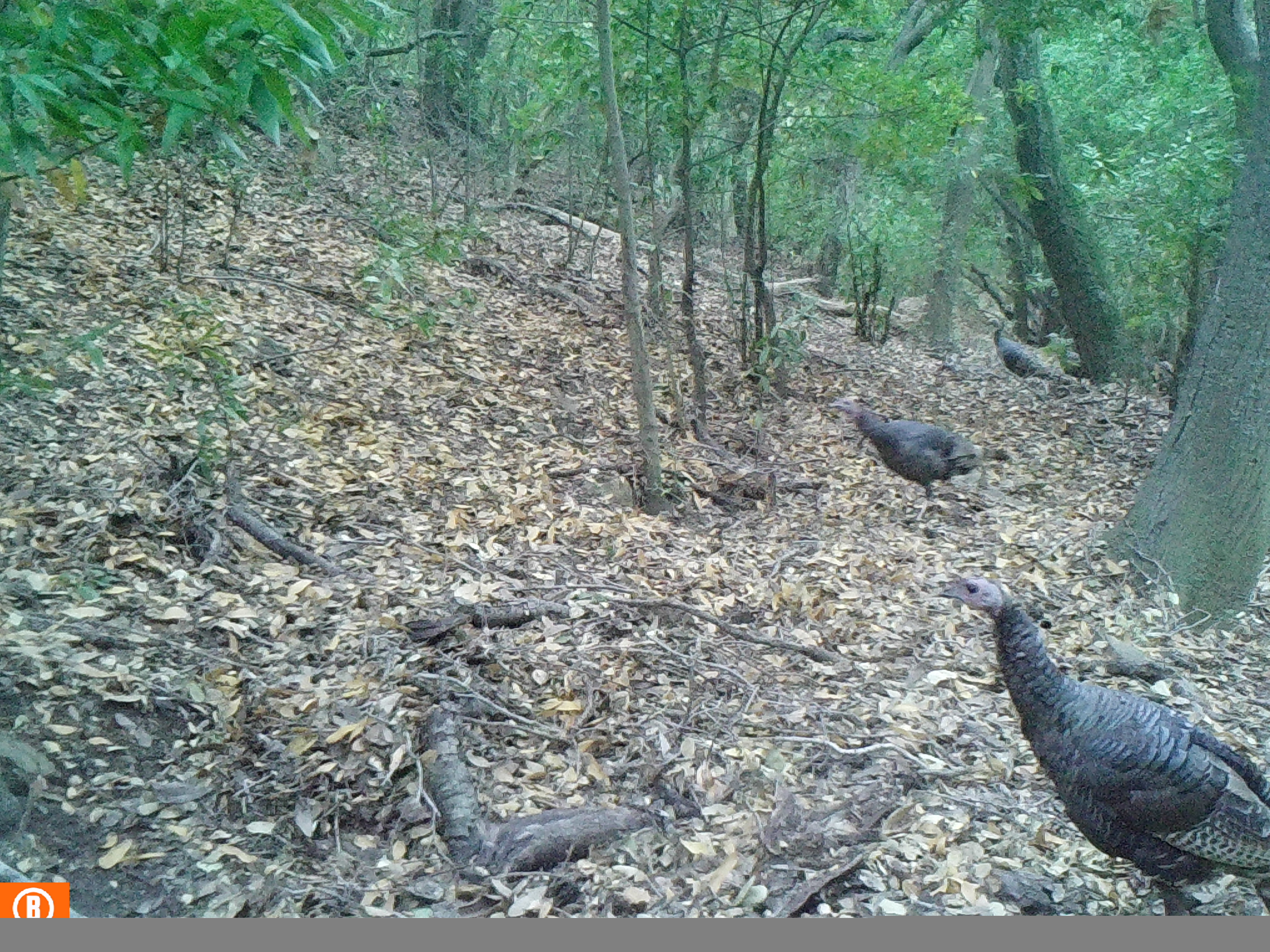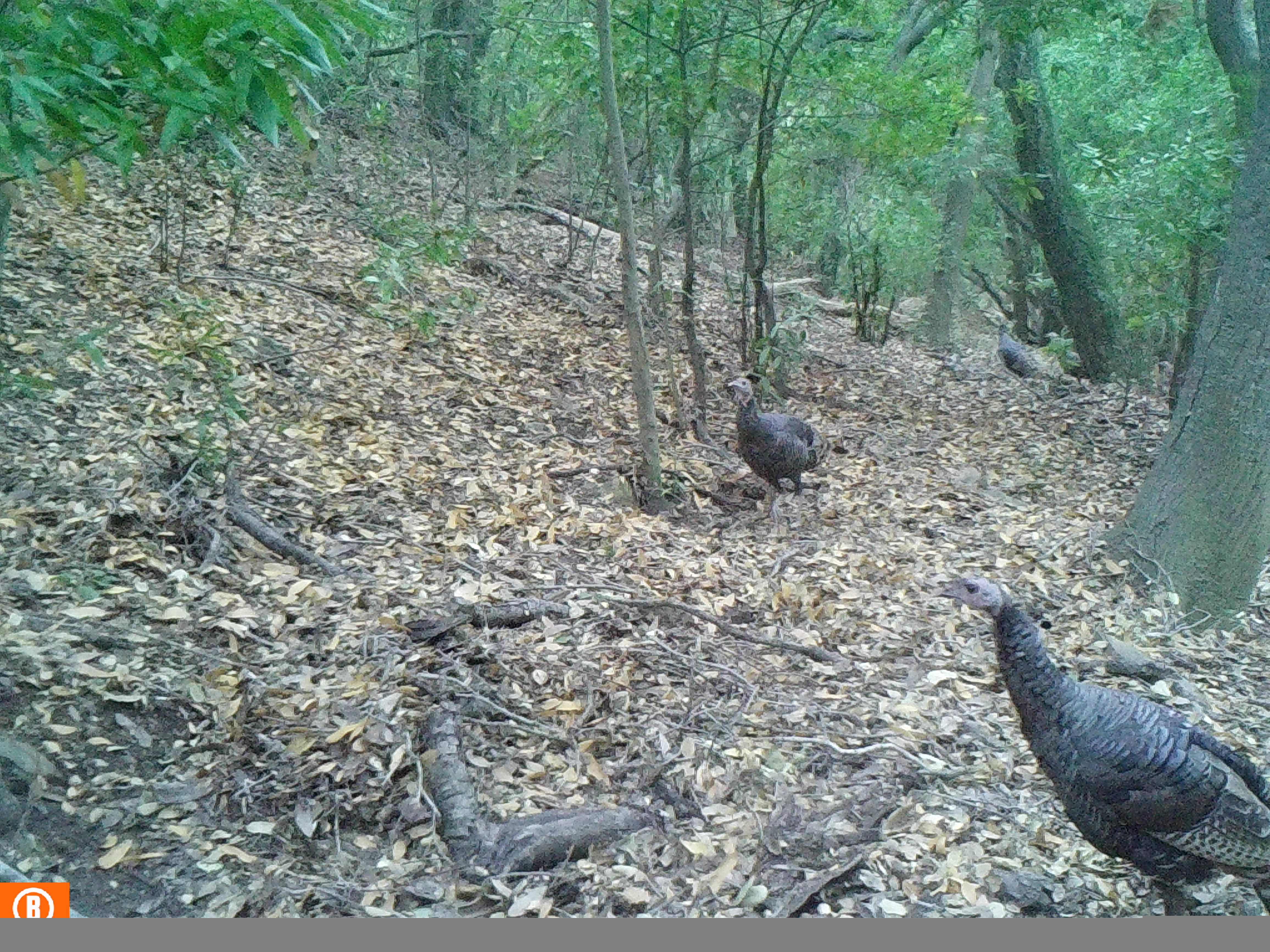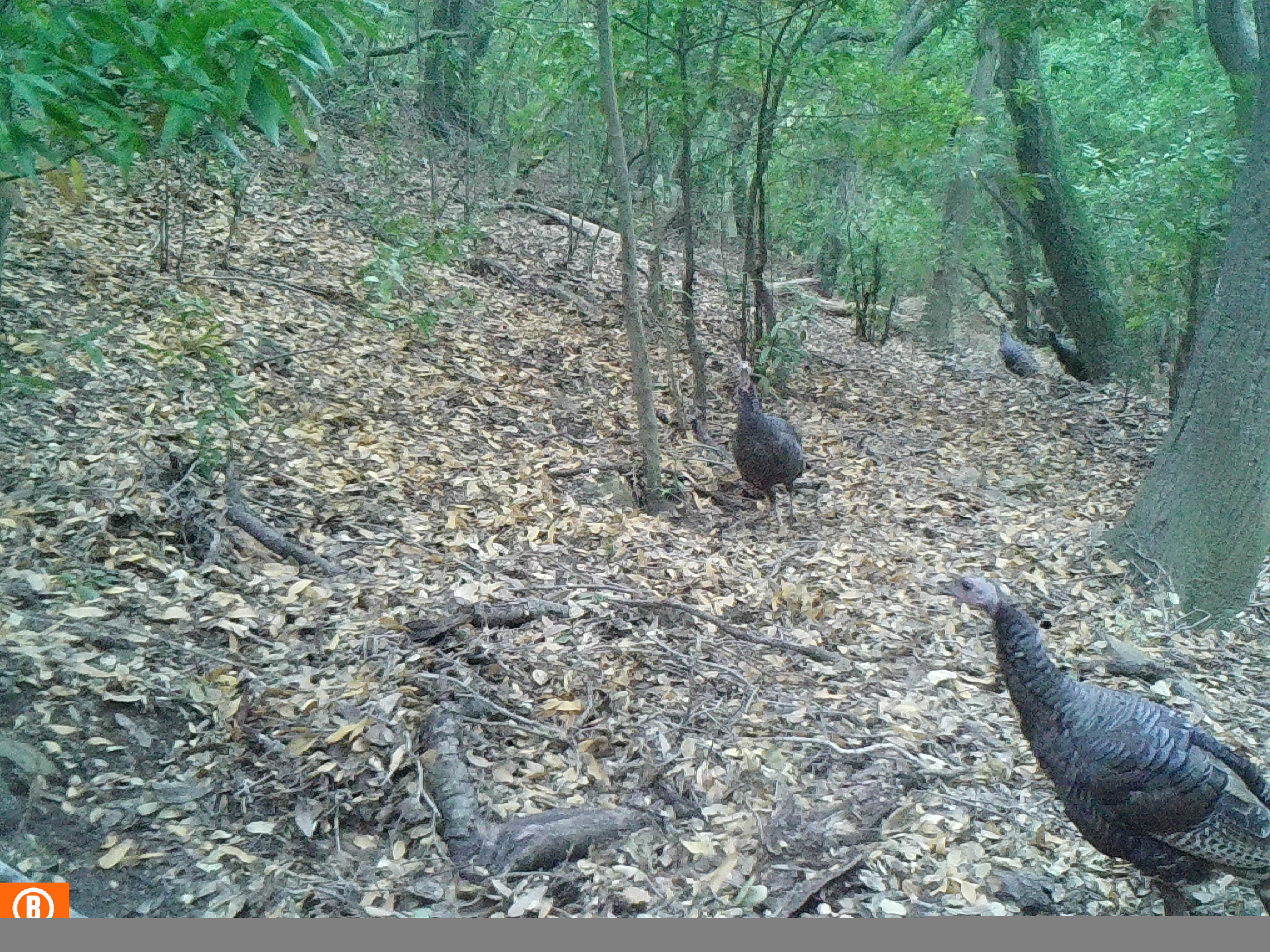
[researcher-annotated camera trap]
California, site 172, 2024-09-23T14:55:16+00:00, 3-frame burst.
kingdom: Animalia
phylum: Chordata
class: Aves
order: Galliformes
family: Phasianidae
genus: Meleagris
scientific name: Meleagris gallopavo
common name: turkey